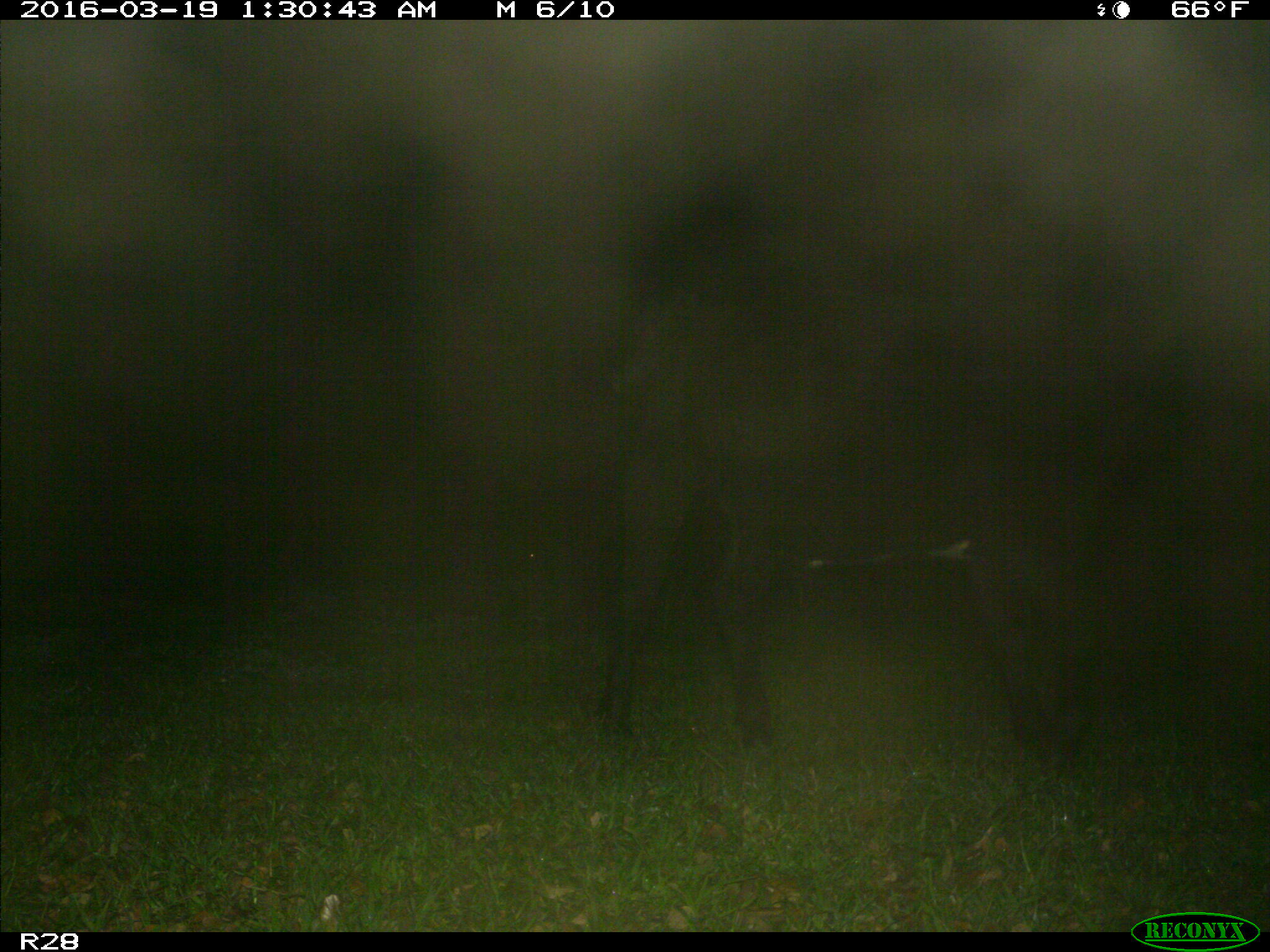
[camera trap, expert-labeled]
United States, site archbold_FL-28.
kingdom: Animalia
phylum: Chordata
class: Mammalia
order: Artiodactyla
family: Bovidae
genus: Bos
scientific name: Bos taurus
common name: domestic cow